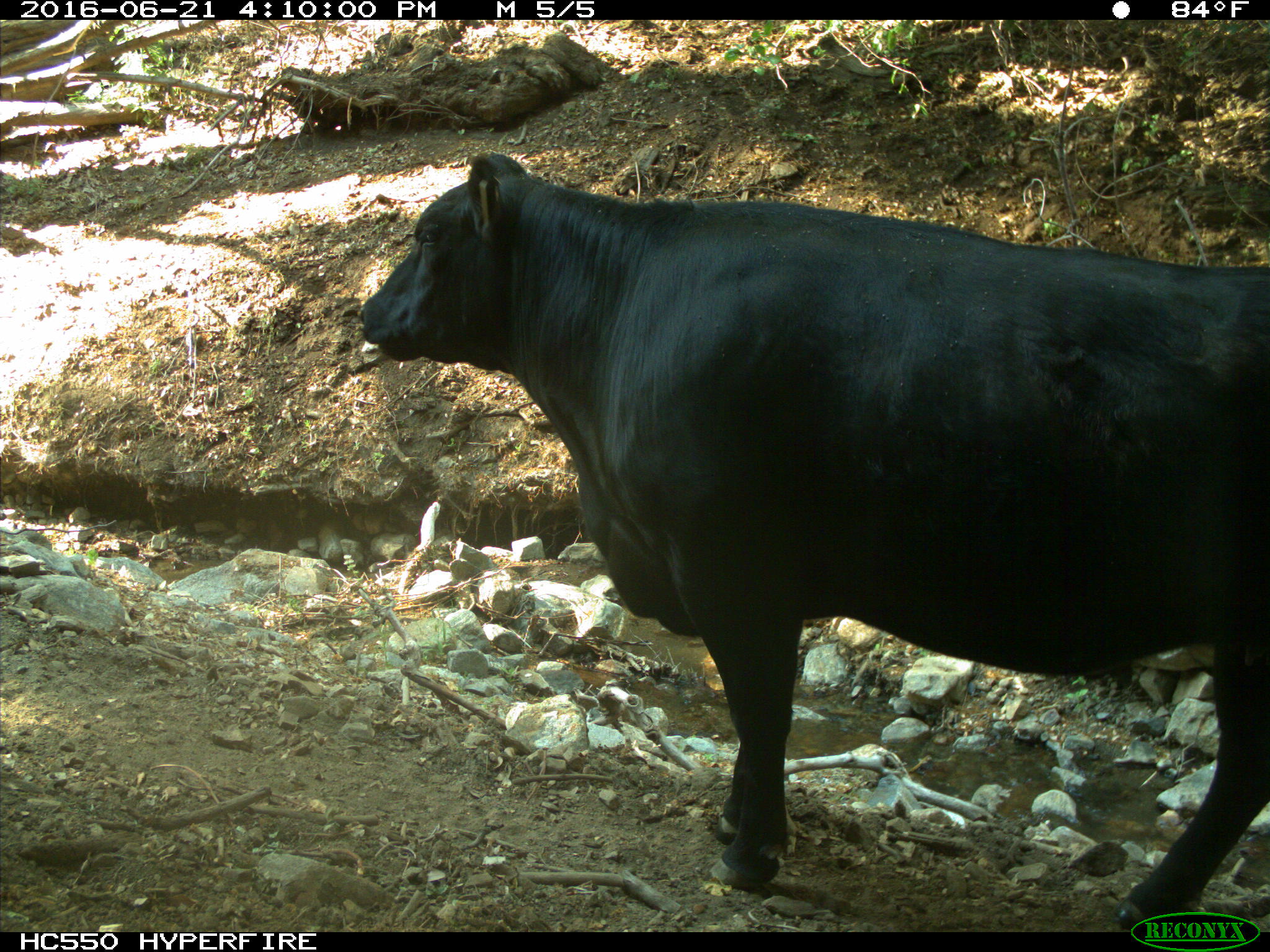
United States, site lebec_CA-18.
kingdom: Animalia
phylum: Chordata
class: Mammalia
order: Artiodactyla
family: Bovidae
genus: Bos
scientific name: Bos taurus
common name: domestic cow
Bos taurus (domestic cow).